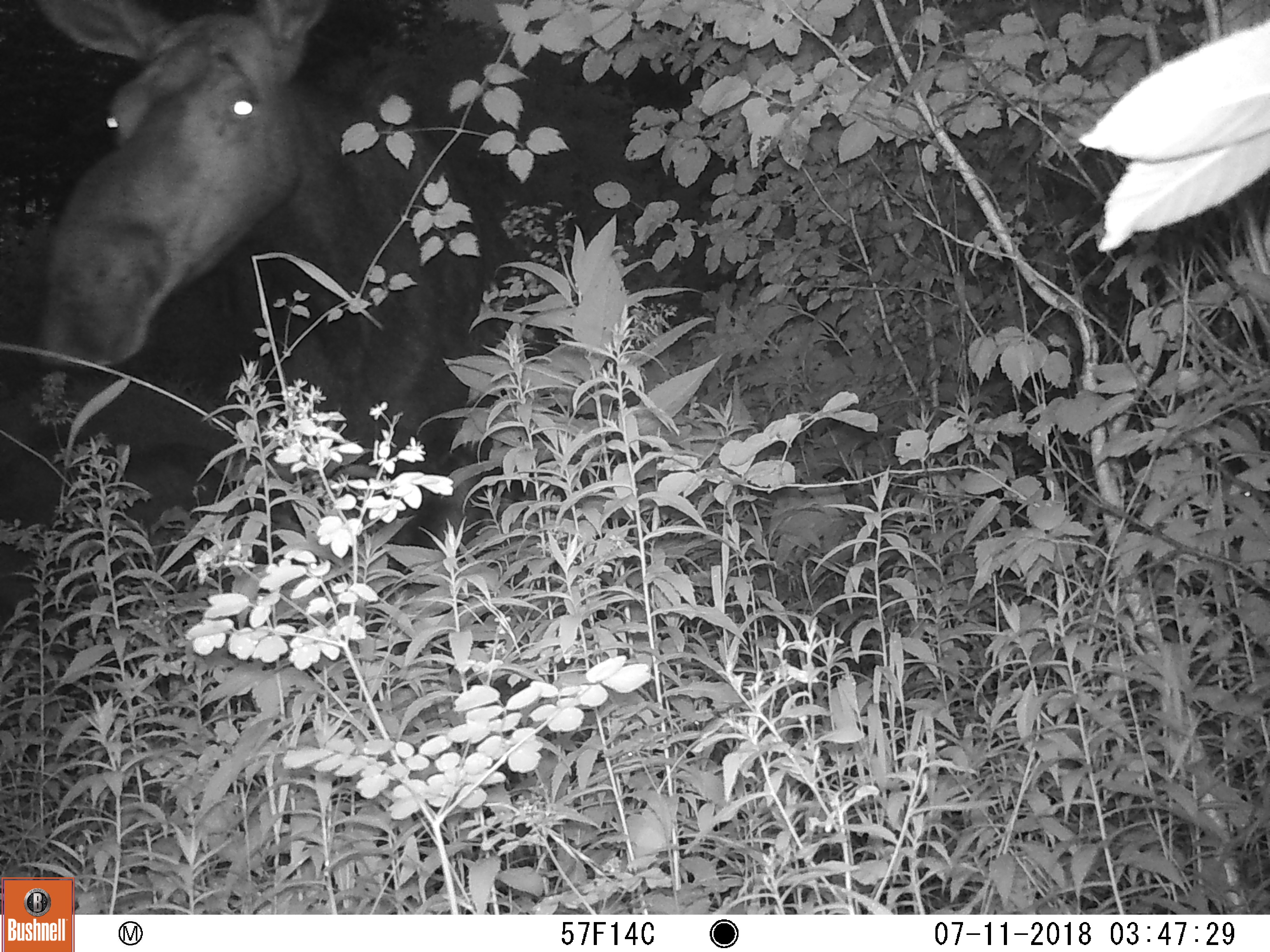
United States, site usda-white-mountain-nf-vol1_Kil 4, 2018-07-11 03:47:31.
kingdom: Animalia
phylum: Chordata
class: Mammalia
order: Artiodactyla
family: Cervidae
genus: Alces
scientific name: Alces alces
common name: moose